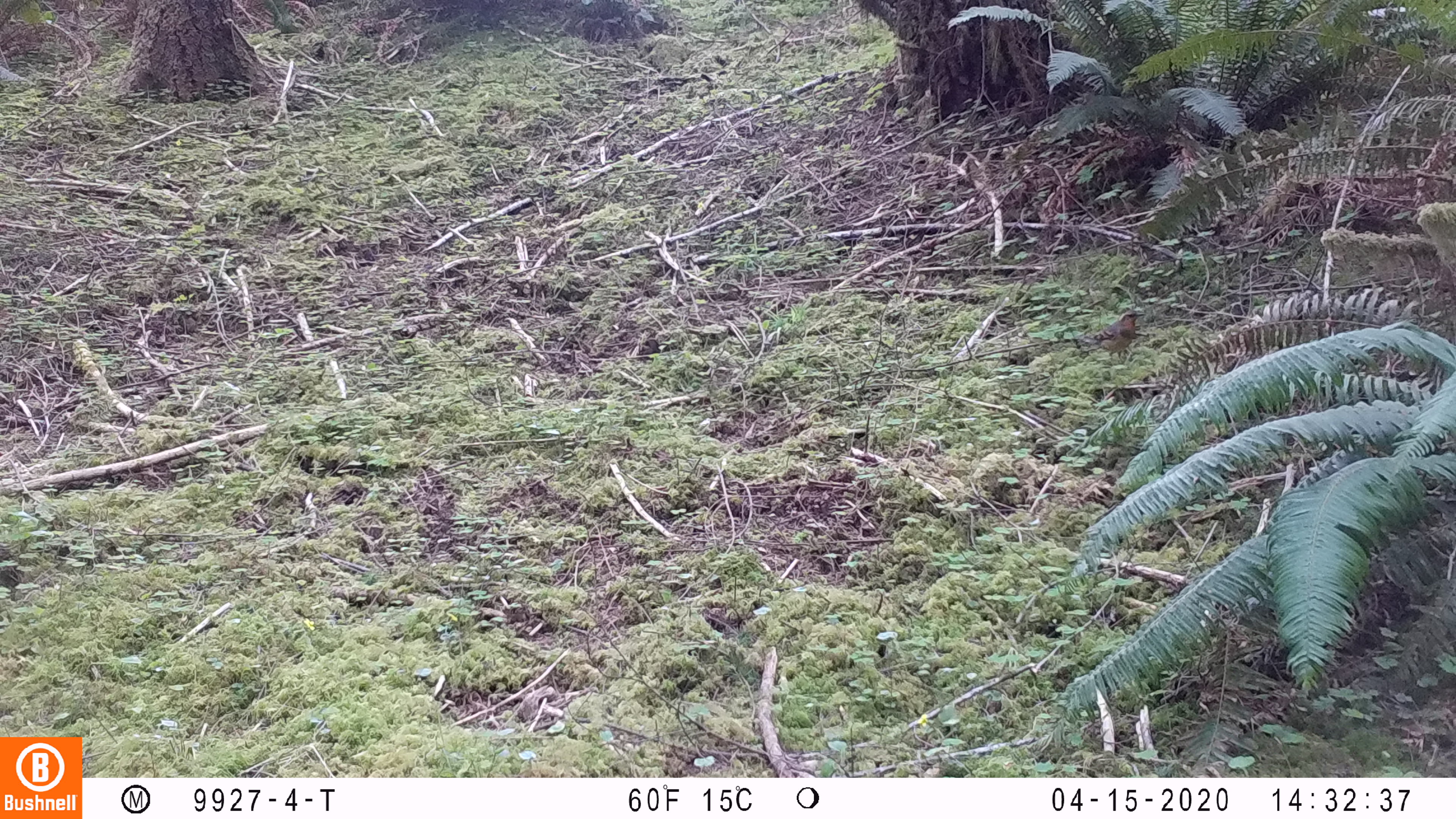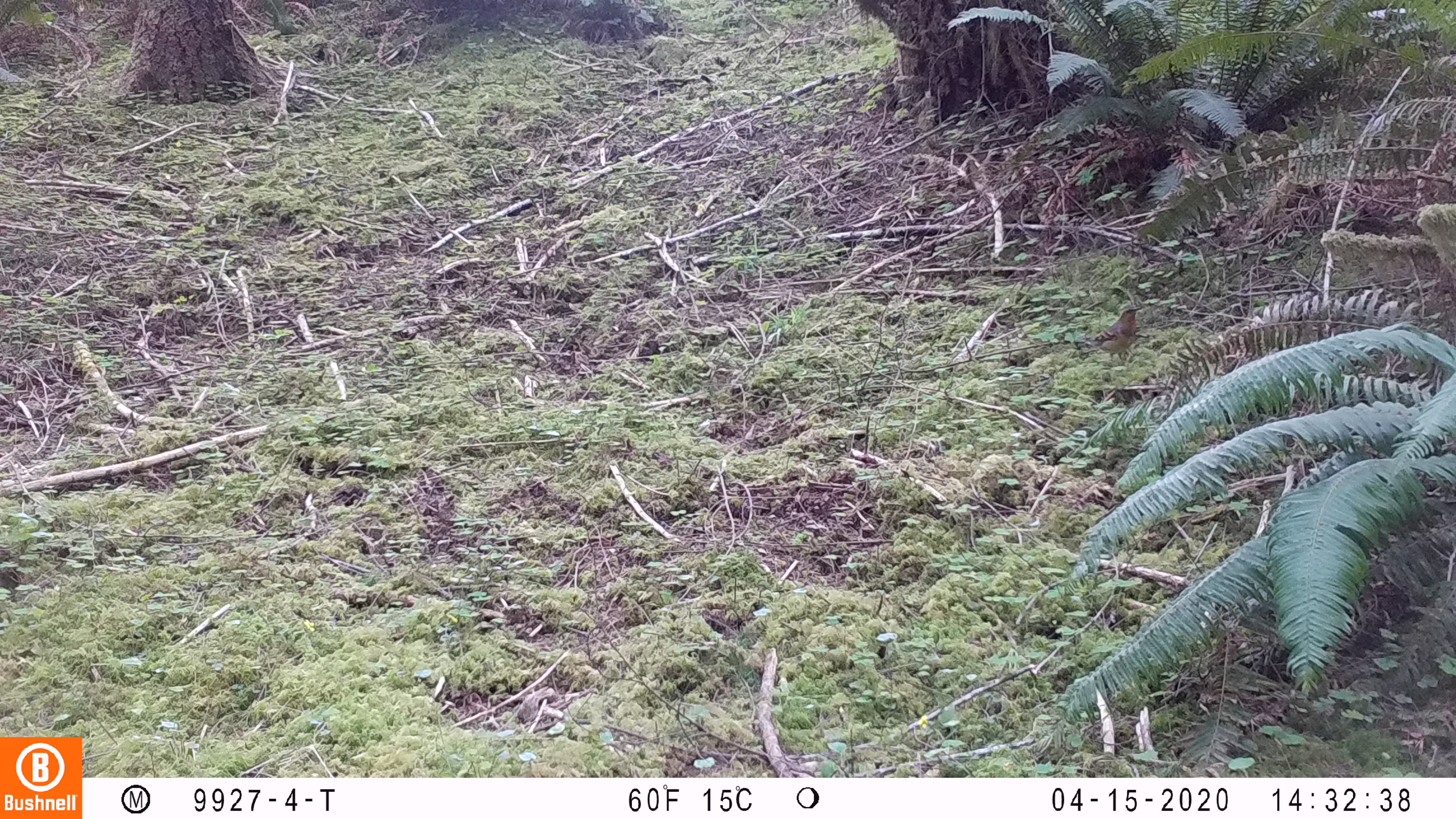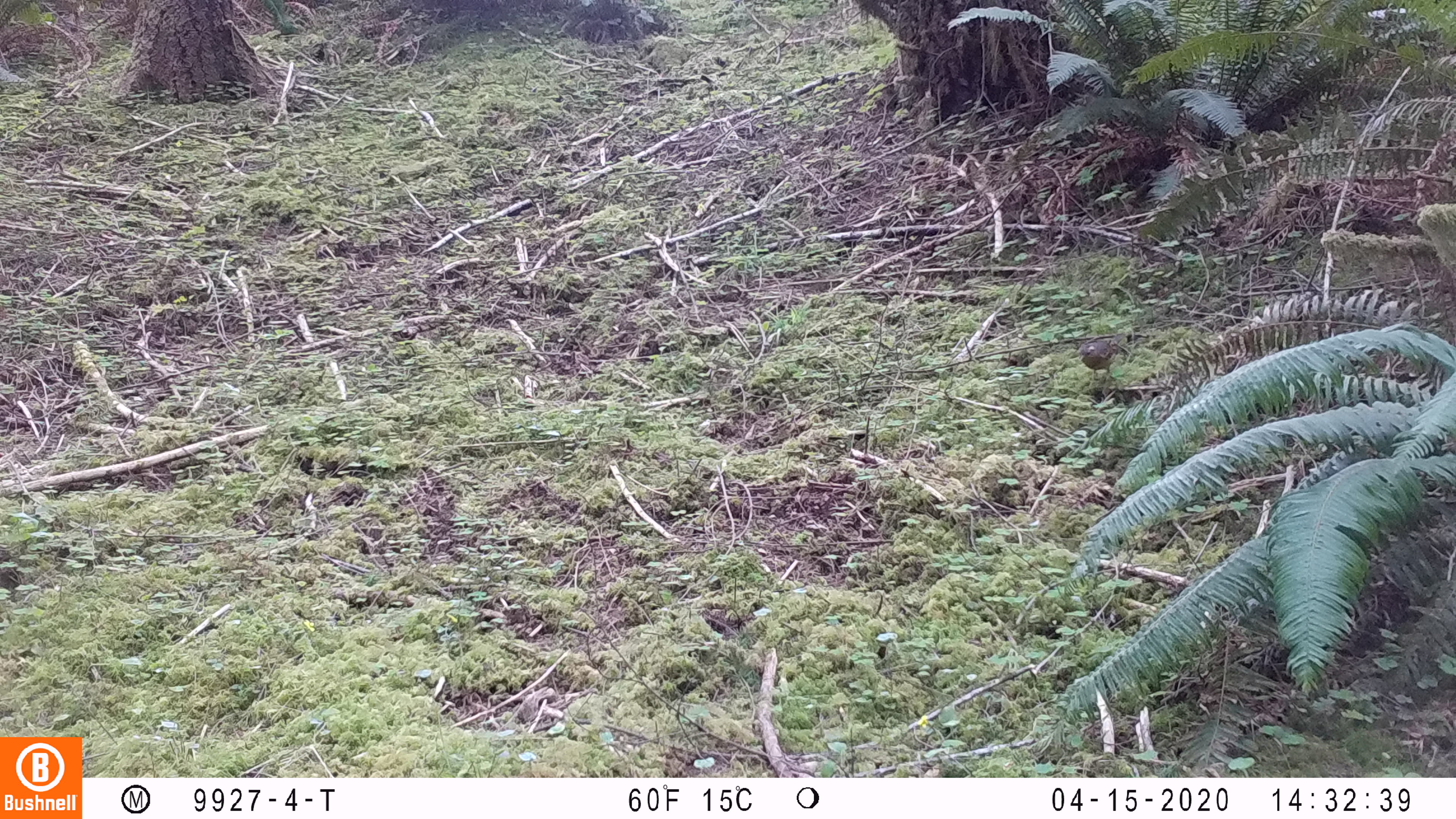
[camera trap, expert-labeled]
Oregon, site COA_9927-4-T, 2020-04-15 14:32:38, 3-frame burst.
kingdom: Animalia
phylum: Chordata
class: Aves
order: Passeriformes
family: Turdidae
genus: Ixoreus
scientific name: Ixoreus naevius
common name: varied thrush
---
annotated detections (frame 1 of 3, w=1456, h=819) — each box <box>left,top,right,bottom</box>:
varied thrush: <box>1080,306,1143,358</box>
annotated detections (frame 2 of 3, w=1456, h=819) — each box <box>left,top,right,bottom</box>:
varied thrush: <box>1086,304,1142,358</box>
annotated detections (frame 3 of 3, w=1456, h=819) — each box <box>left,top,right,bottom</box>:
varied thrush: <box>1072,334,1118,389</box>